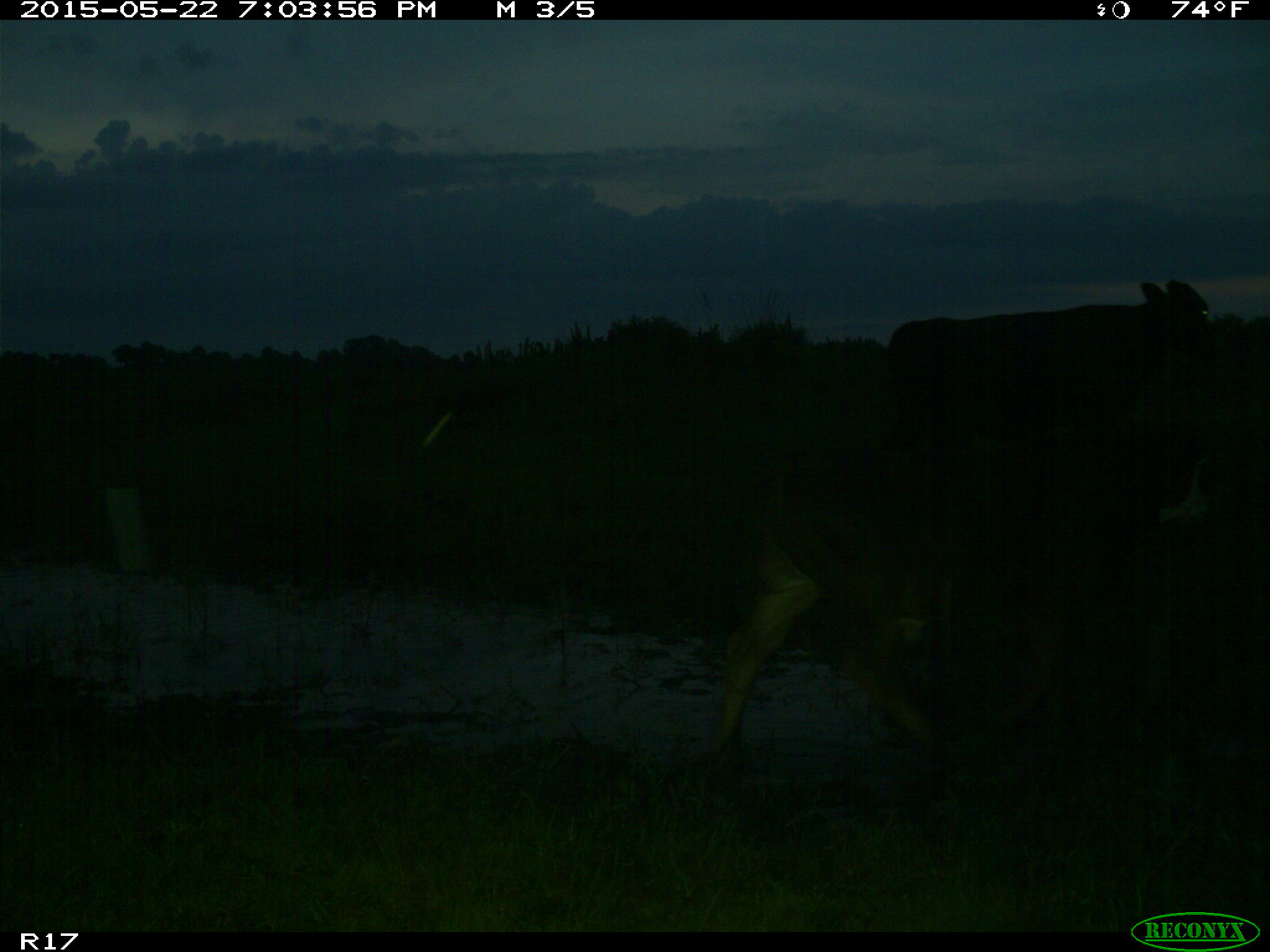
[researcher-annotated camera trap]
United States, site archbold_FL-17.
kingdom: Animalia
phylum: Chordata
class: Mammalia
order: Artiodactyla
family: Bovidae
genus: Bos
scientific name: Bos taurus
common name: domestic cow